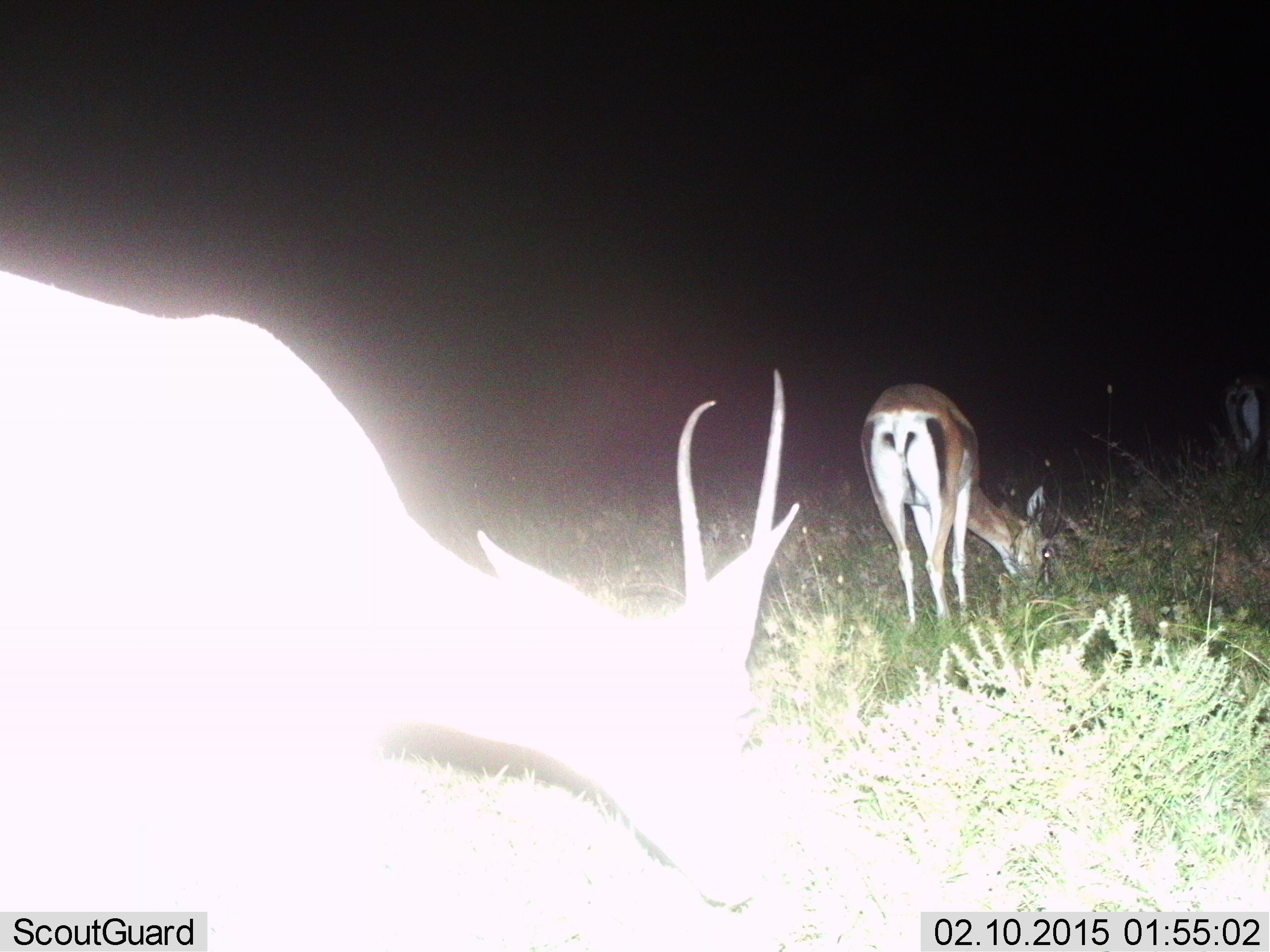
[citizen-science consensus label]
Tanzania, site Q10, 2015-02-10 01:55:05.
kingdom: Animalia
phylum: Chordata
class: Mammalia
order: Artiodactyla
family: Bovidae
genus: Eudorcas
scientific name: Eudorcas thomsonii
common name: thomson's gazelle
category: gazellethomsons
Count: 2.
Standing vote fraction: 0%.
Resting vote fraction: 0%.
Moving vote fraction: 11%.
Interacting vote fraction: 0%.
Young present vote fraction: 22%.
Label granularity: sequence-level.